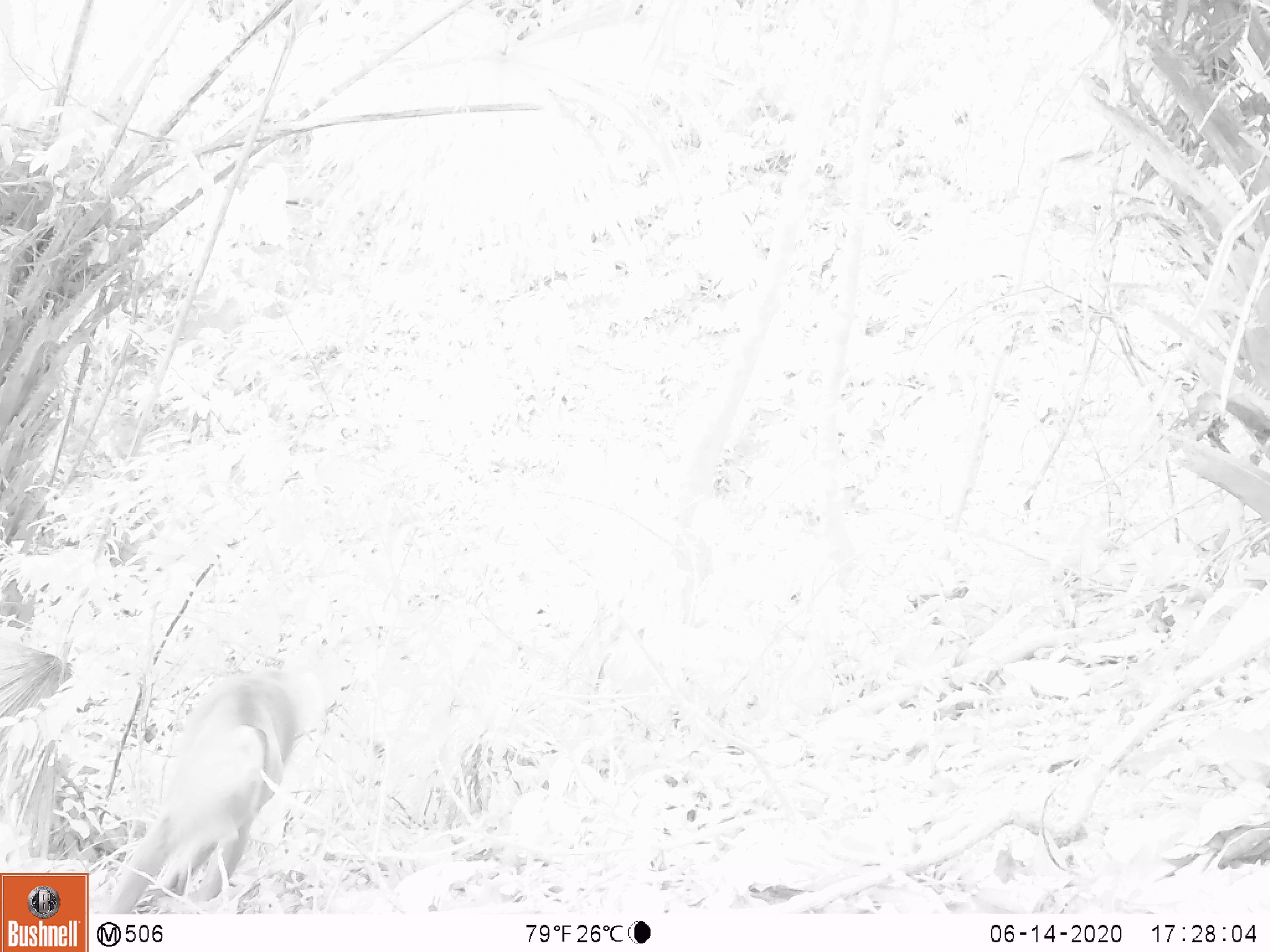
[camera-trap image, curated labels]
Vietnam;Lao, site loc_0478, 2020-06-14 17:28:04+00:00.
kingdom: Animalia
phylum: Chordata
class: Mammalia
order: Primates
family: Cercopithecidae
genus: Macaca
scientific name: Macaca nemestrina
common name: pig-tailed macaque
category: pig tailed macaque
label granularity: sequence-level